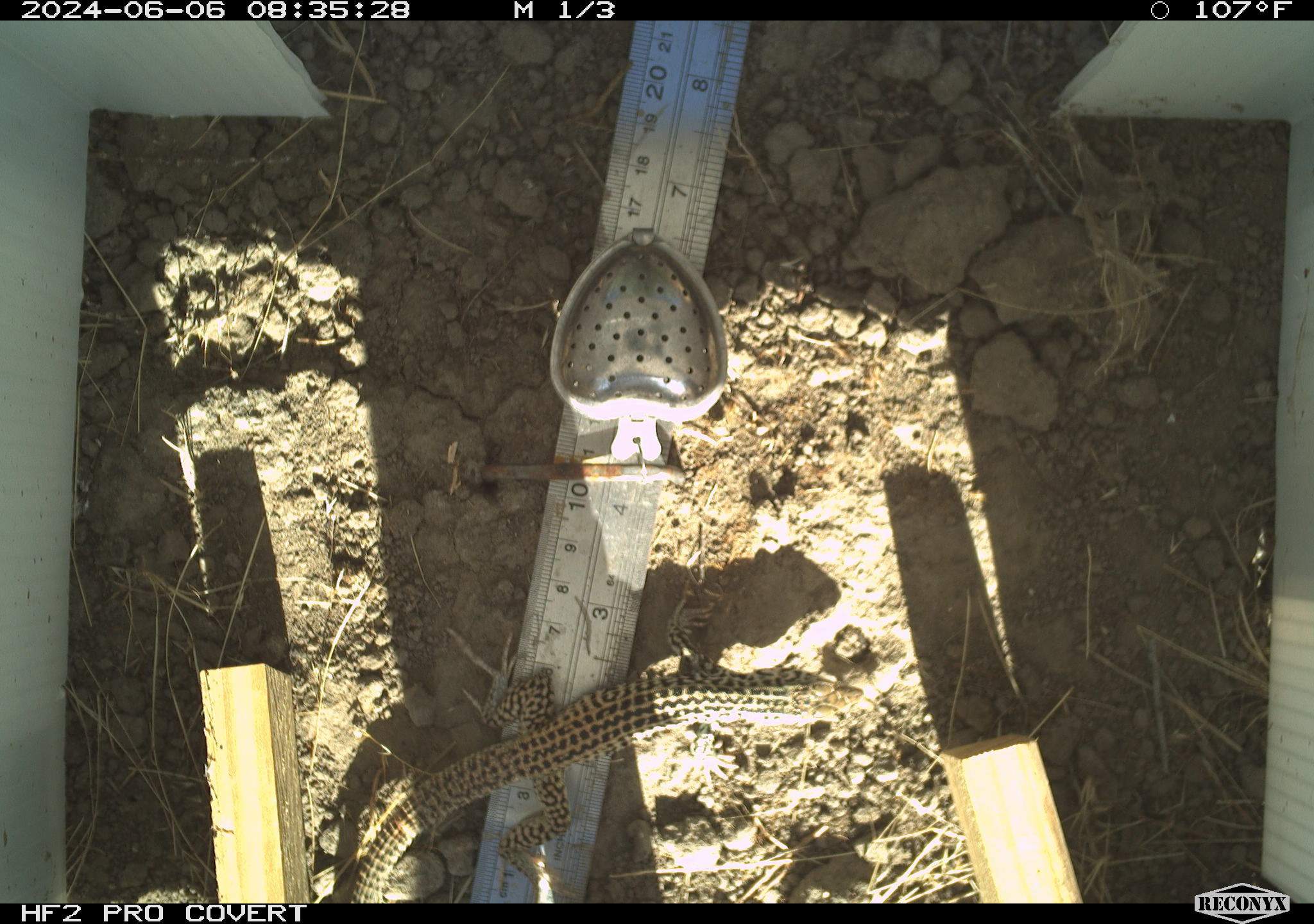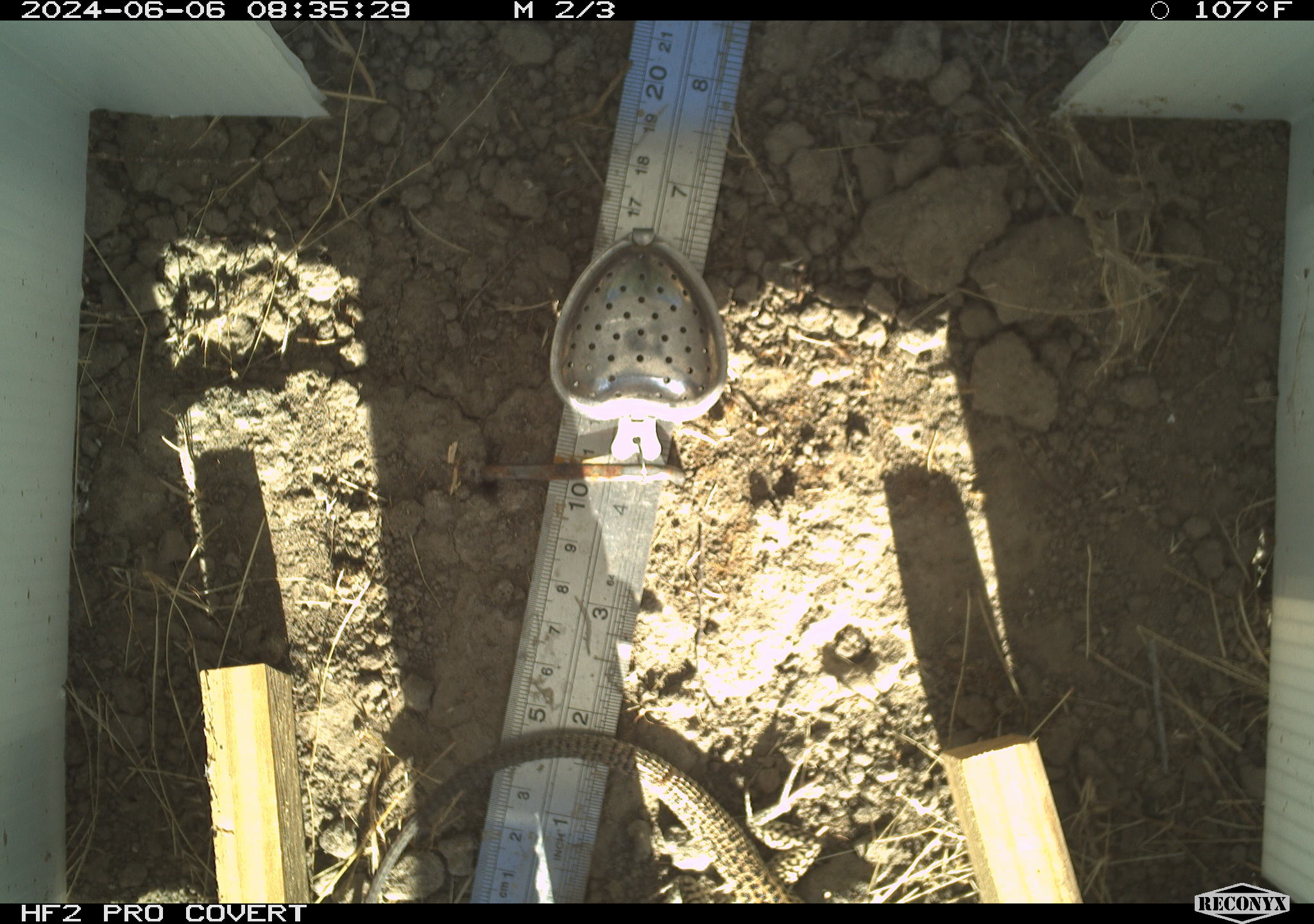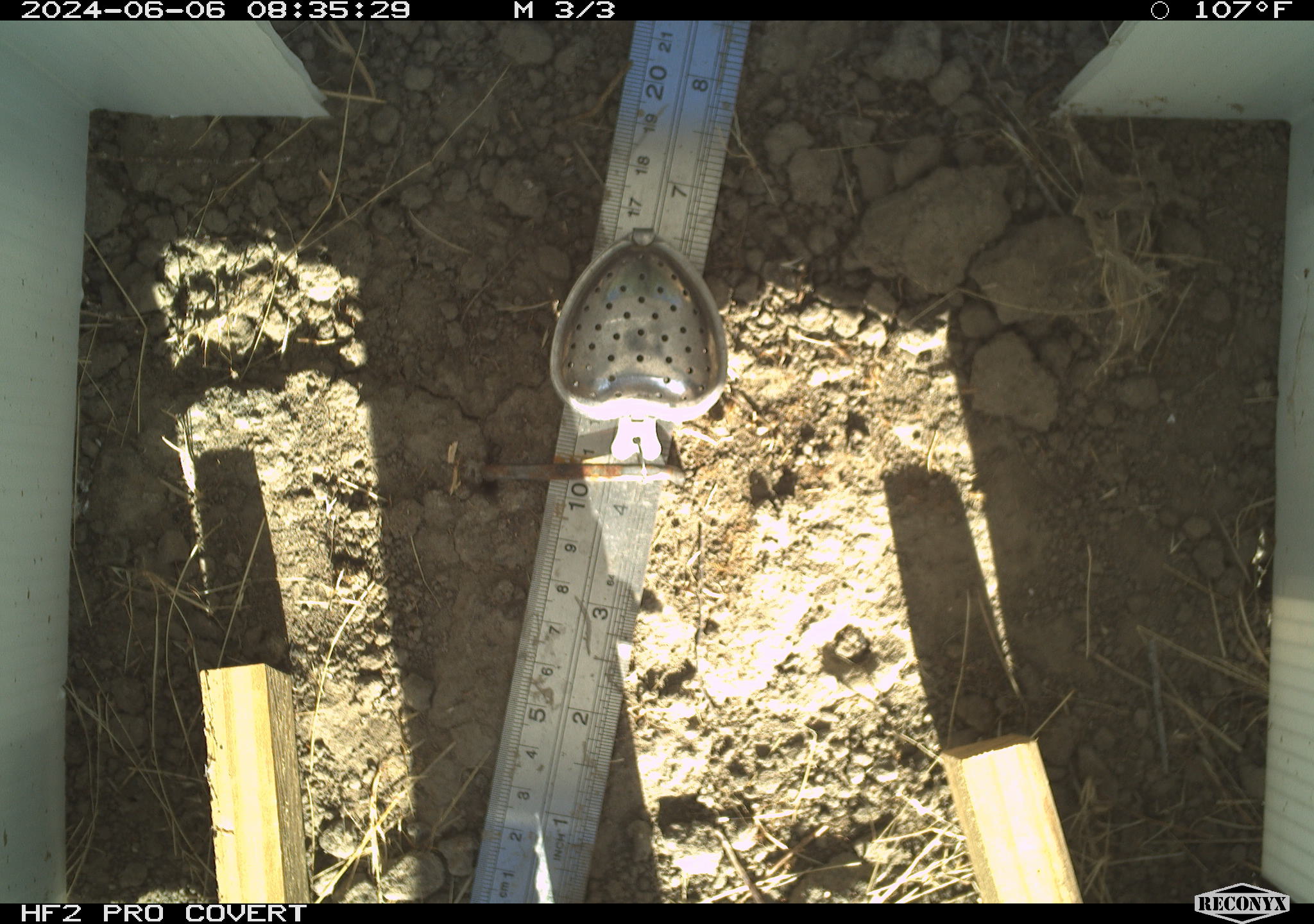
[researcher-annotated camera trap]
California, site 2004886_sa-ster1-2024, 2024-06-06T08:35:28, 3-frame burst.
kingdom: Animalia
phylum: Chordata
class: Reptilia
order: Squamata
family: Teiidae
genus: Aspidoscelis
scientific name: Aspidoscelis tigris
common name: western whiptail